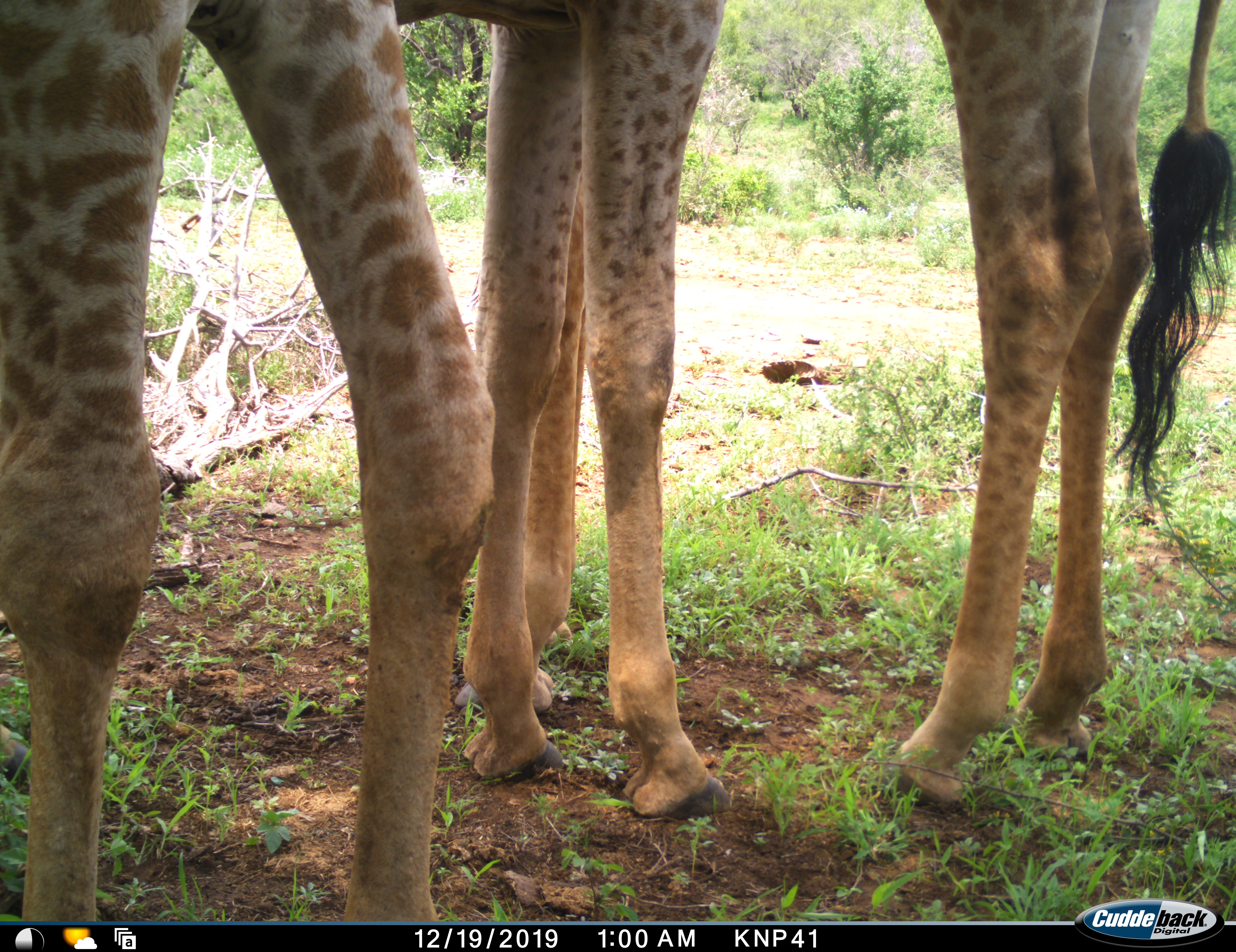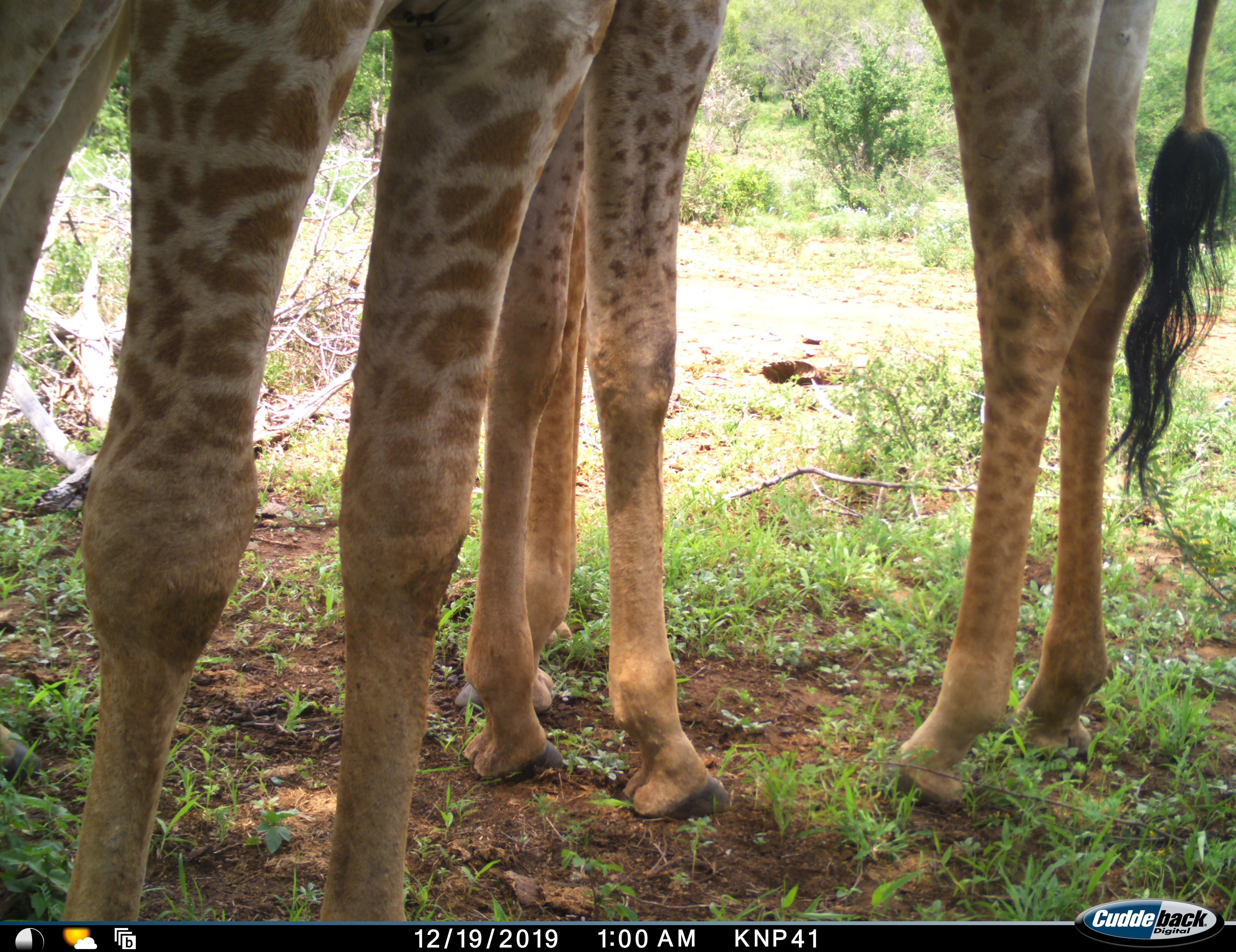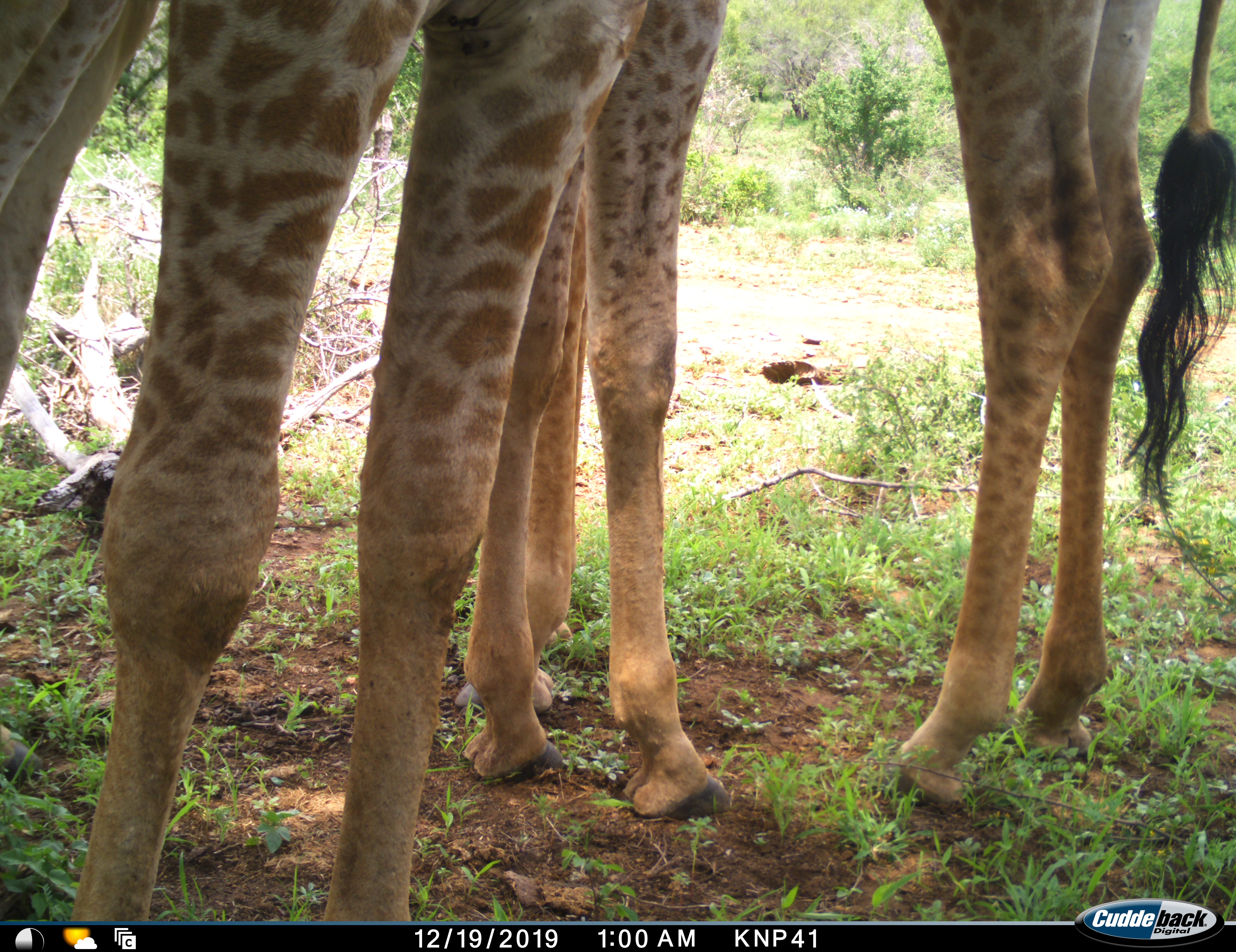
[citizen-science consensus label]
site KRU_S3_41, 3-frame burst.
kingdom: Animalia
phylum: Chordata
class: Mammalia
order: Artiodactyla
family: Giraffidae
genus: Giraffa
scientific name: Giraffa camelopardalis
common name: giraffe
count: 3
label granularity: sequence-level